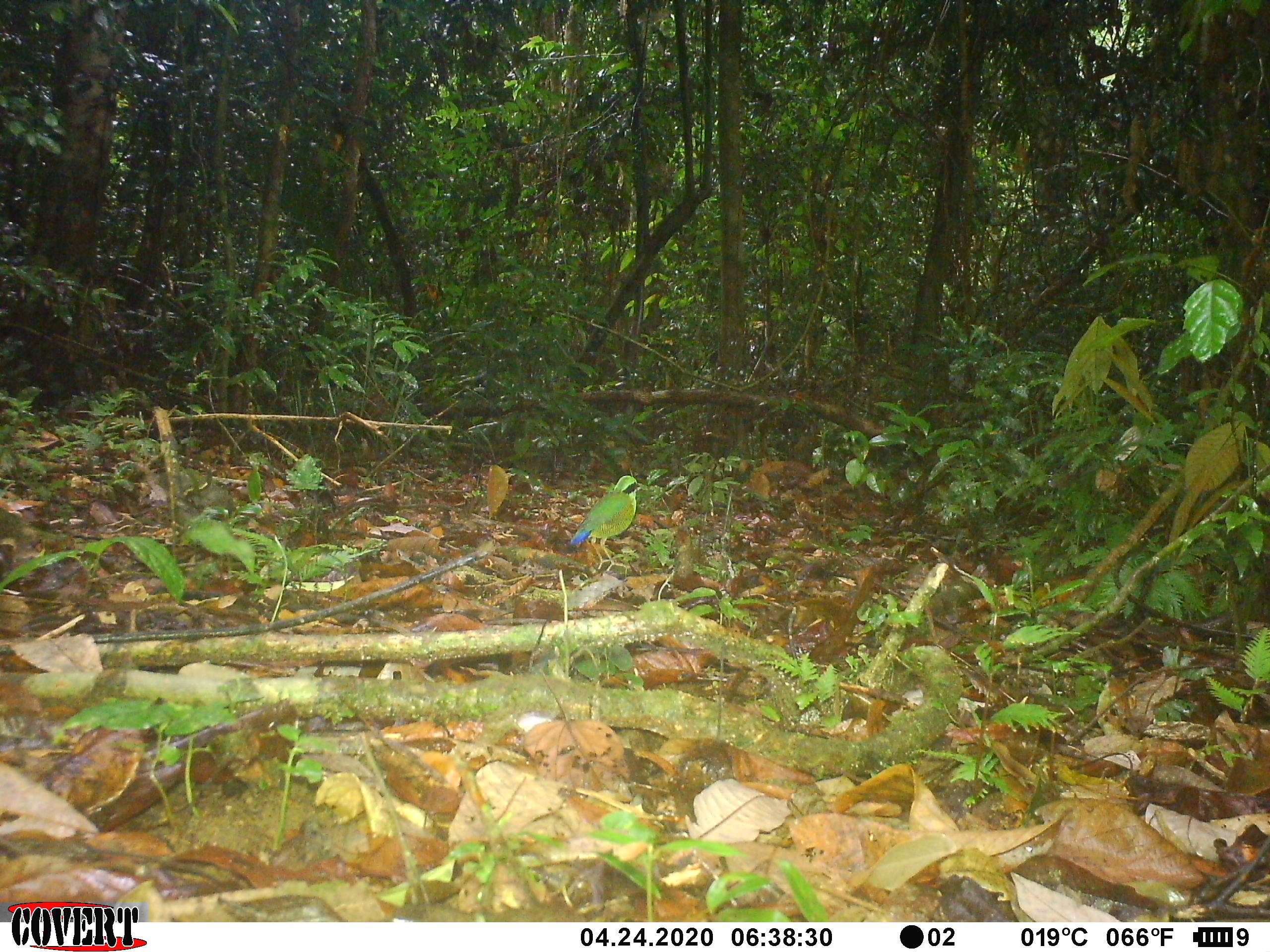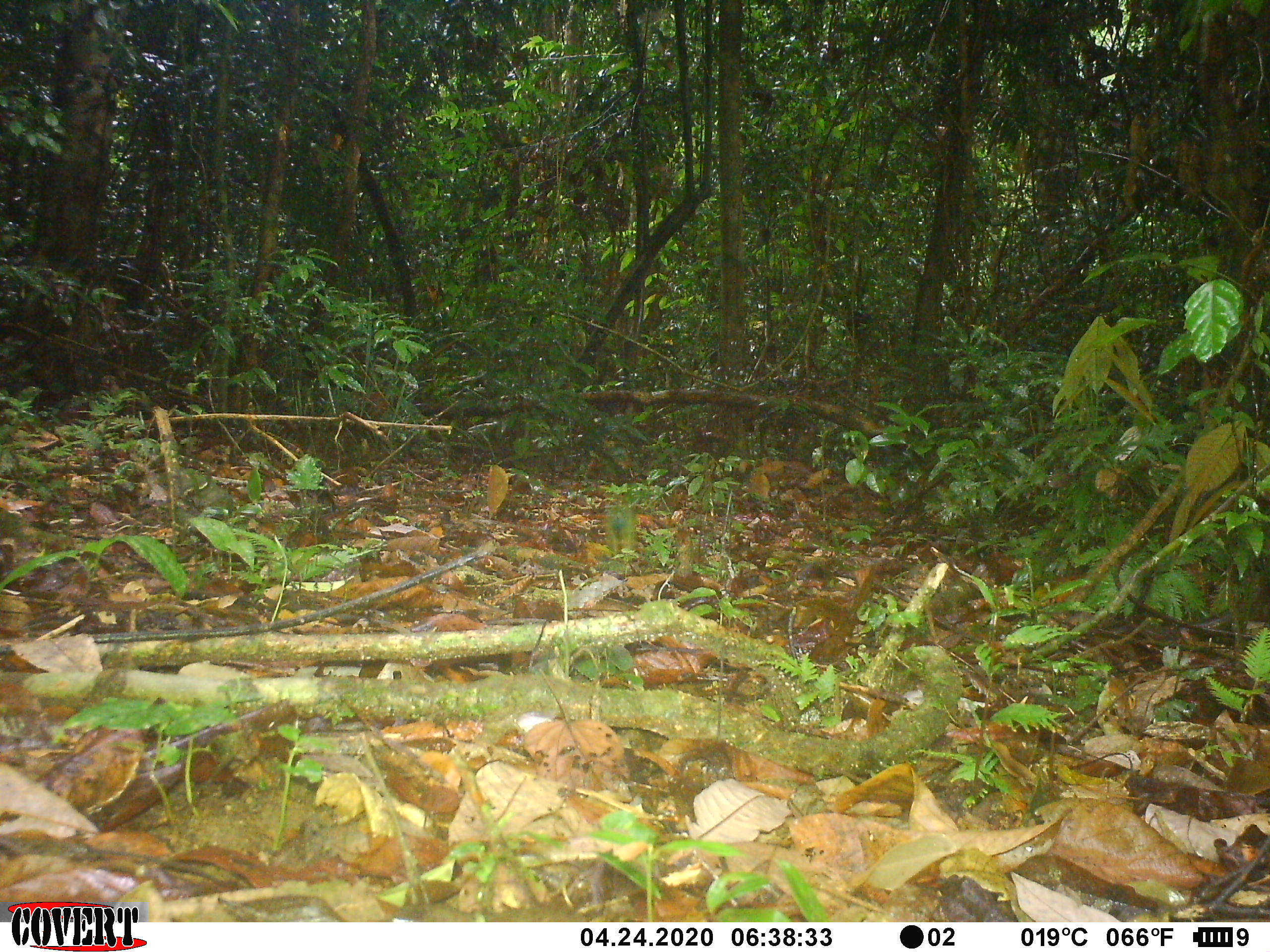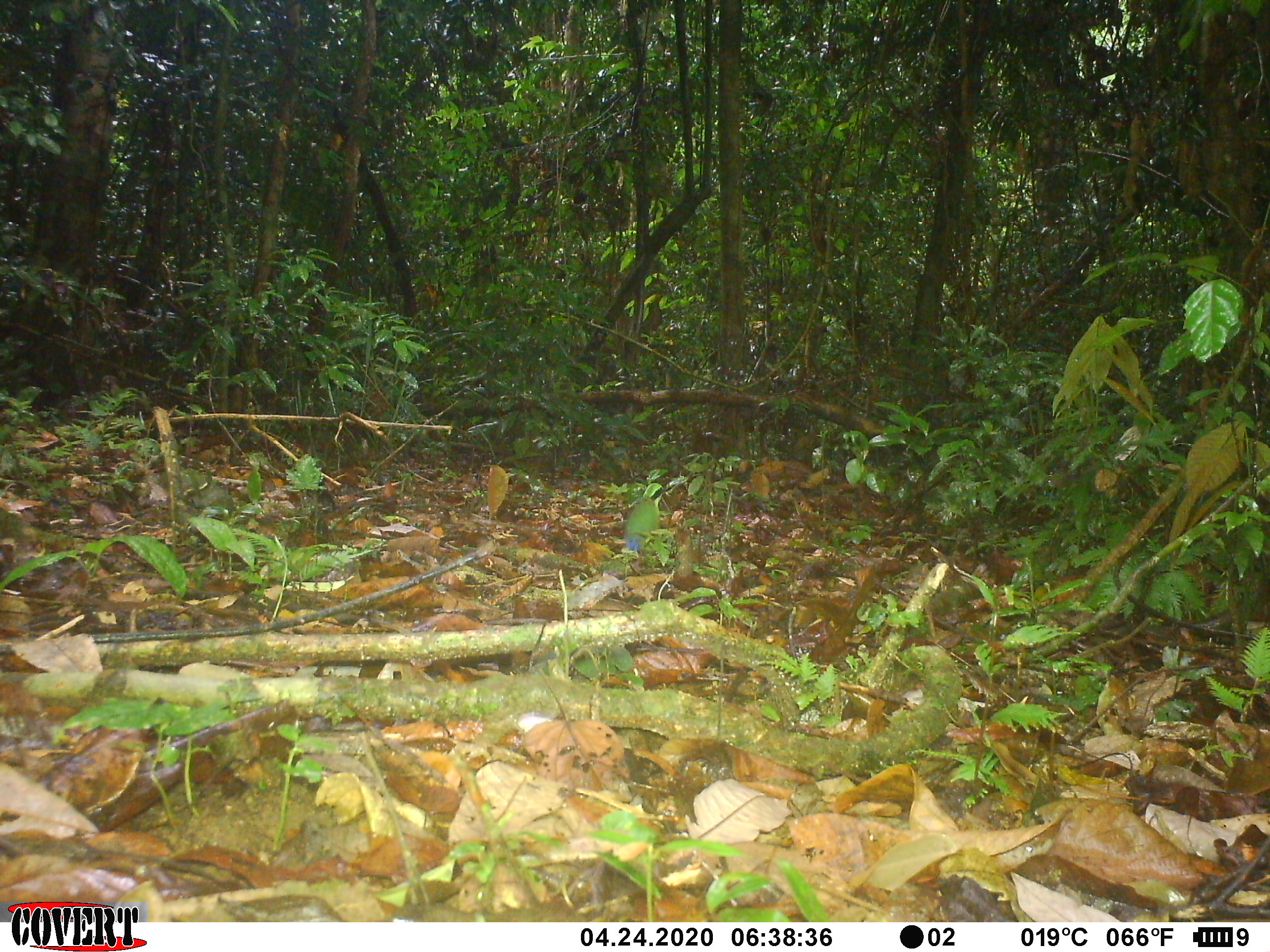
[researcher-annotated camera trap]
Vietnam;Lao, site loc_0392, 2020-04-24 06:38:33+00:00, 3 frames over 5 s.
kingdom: Animalia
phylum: Chordata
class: Aves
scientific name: Aves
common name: bird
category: unidentified bird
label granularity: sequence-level